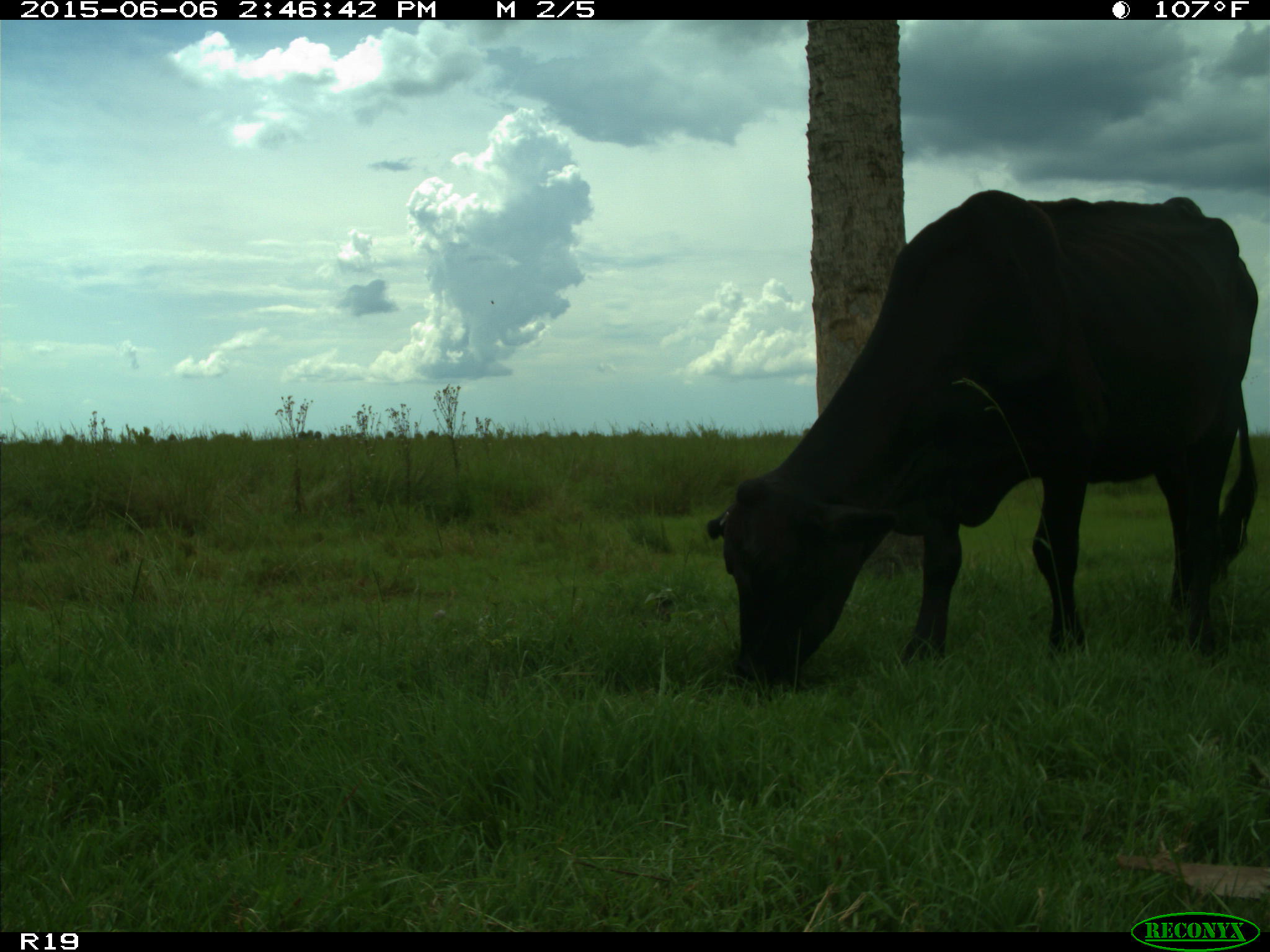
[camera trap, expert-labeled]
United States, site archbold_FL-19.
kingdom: Animalia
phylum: Chordata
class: Mammalia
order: Artiodactyla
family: Bovidae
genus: Bos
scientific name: Bos taurus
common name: domestic cow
Bos taurus (domestic cow).